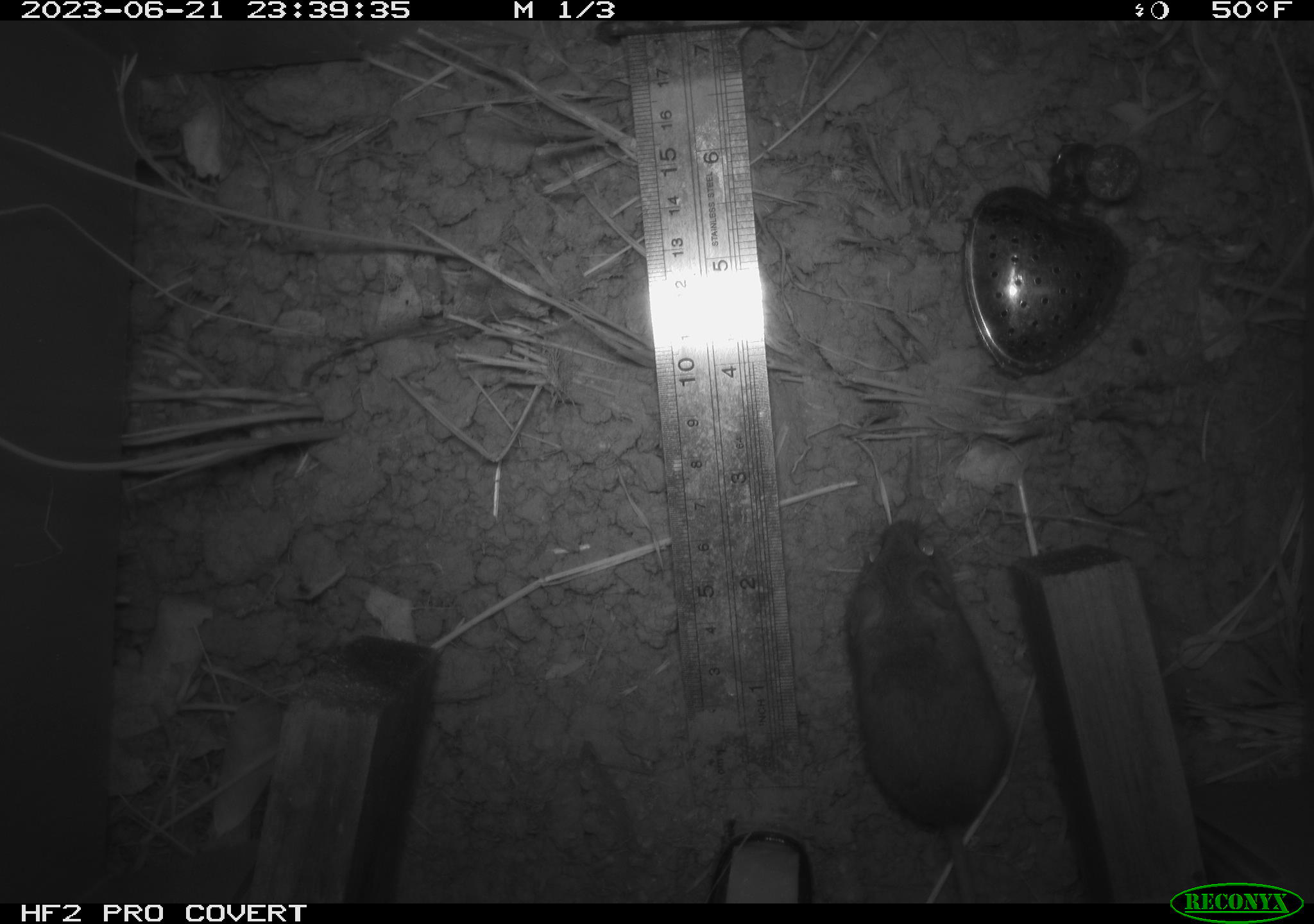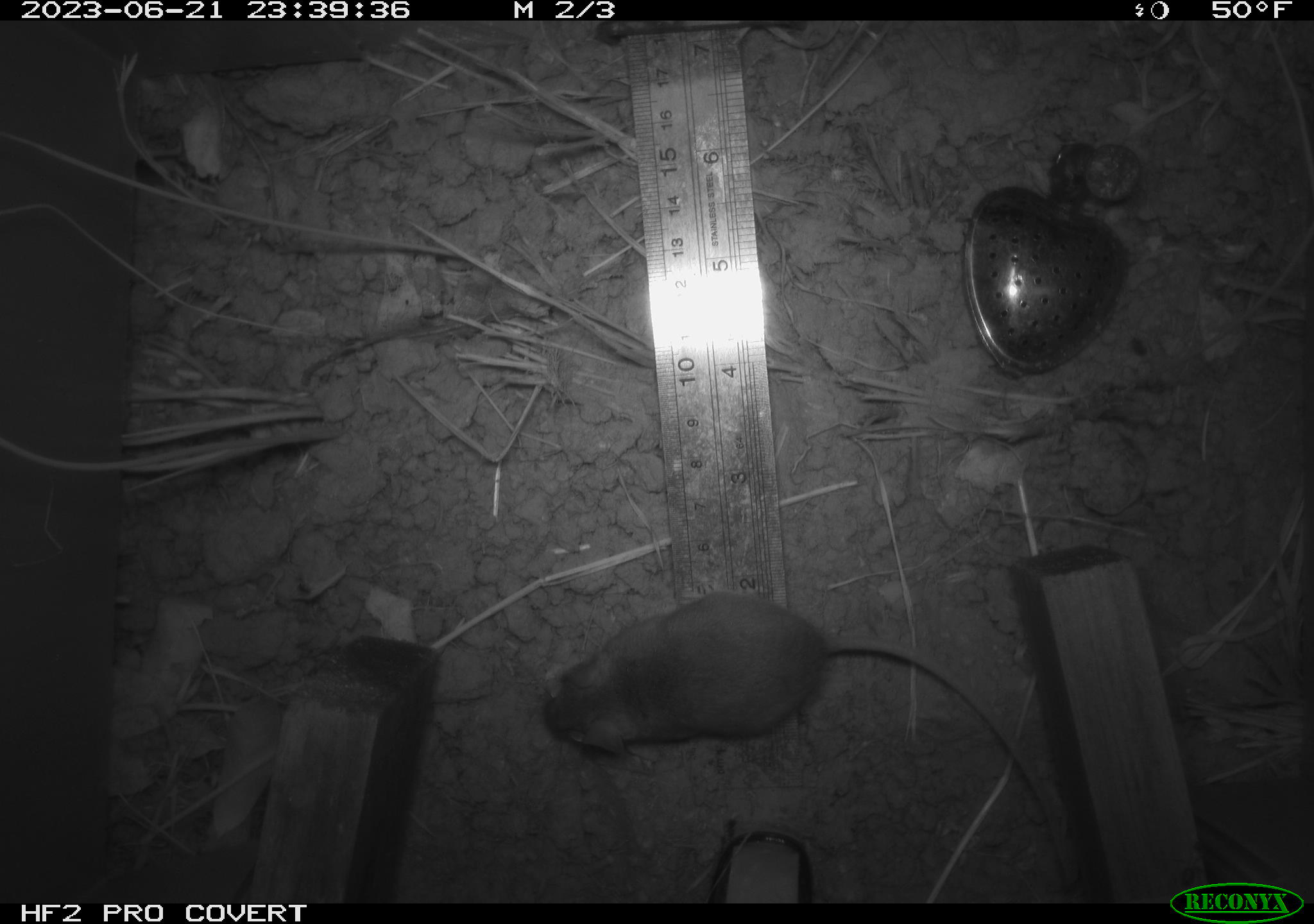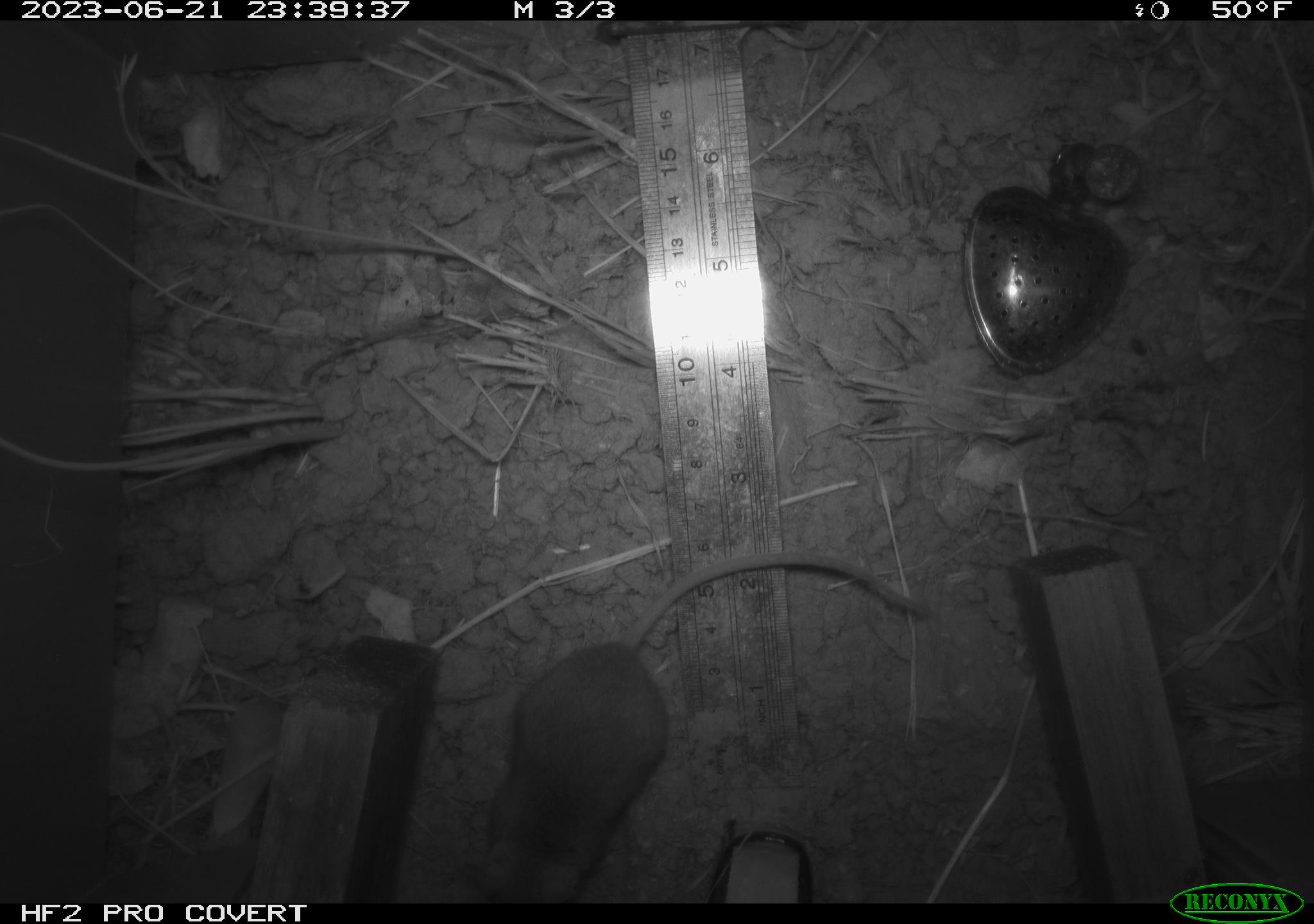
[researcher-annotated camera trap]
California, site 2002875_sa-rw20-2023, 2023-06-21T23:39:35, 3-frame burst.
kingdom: Animalia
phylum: Chordata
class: Mammalia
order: Rodentia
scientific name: Rodentia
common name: mouse species